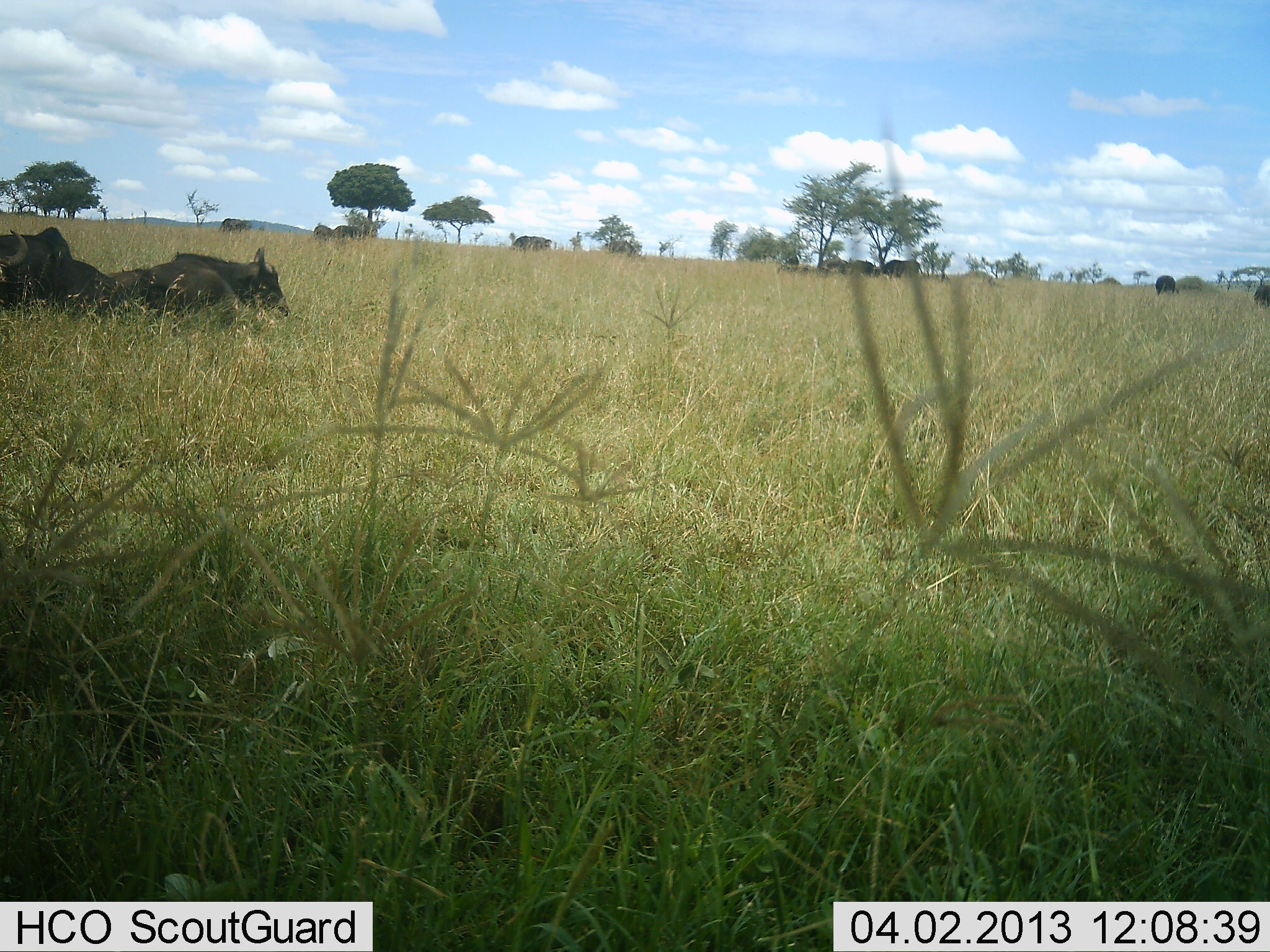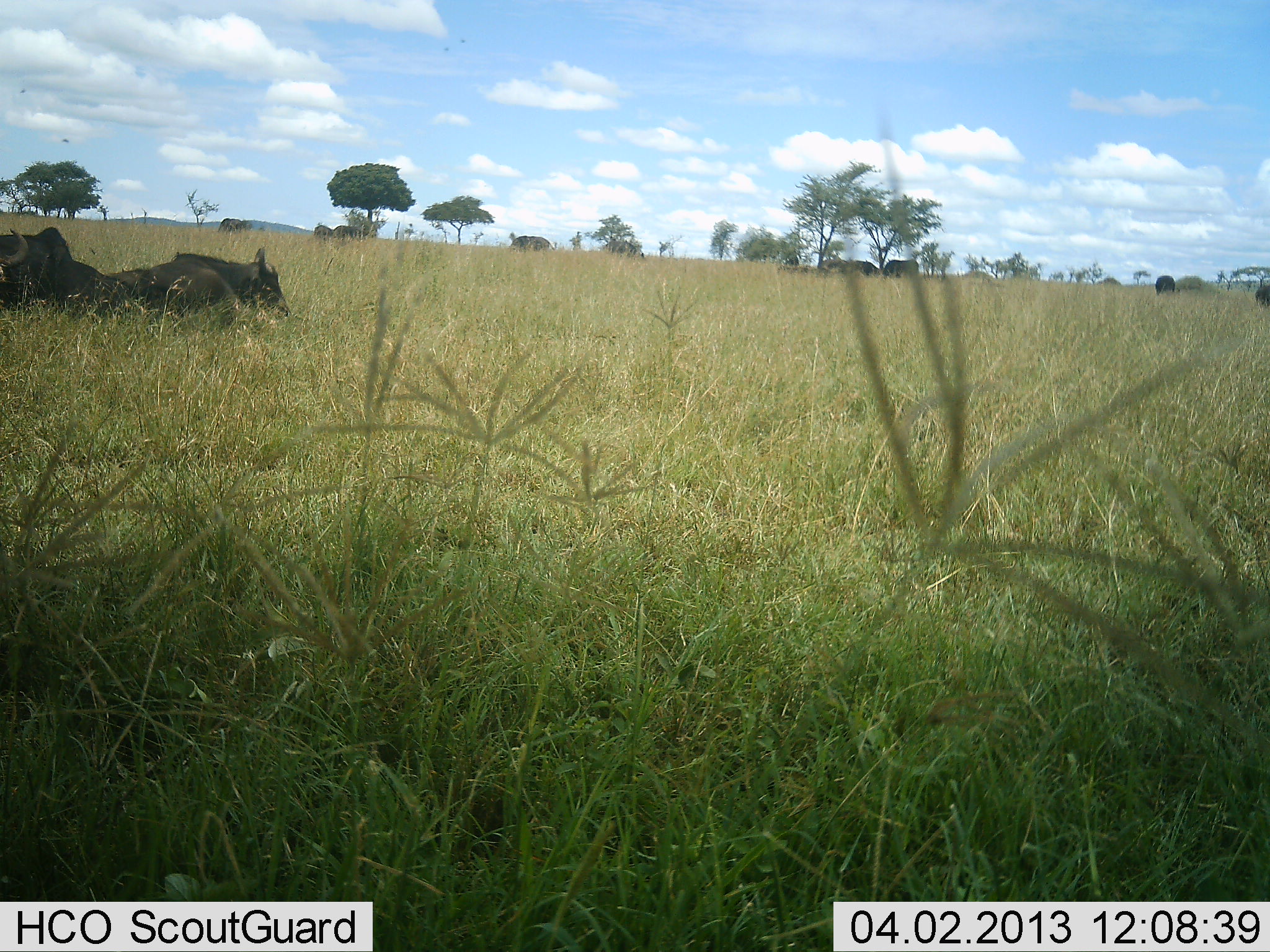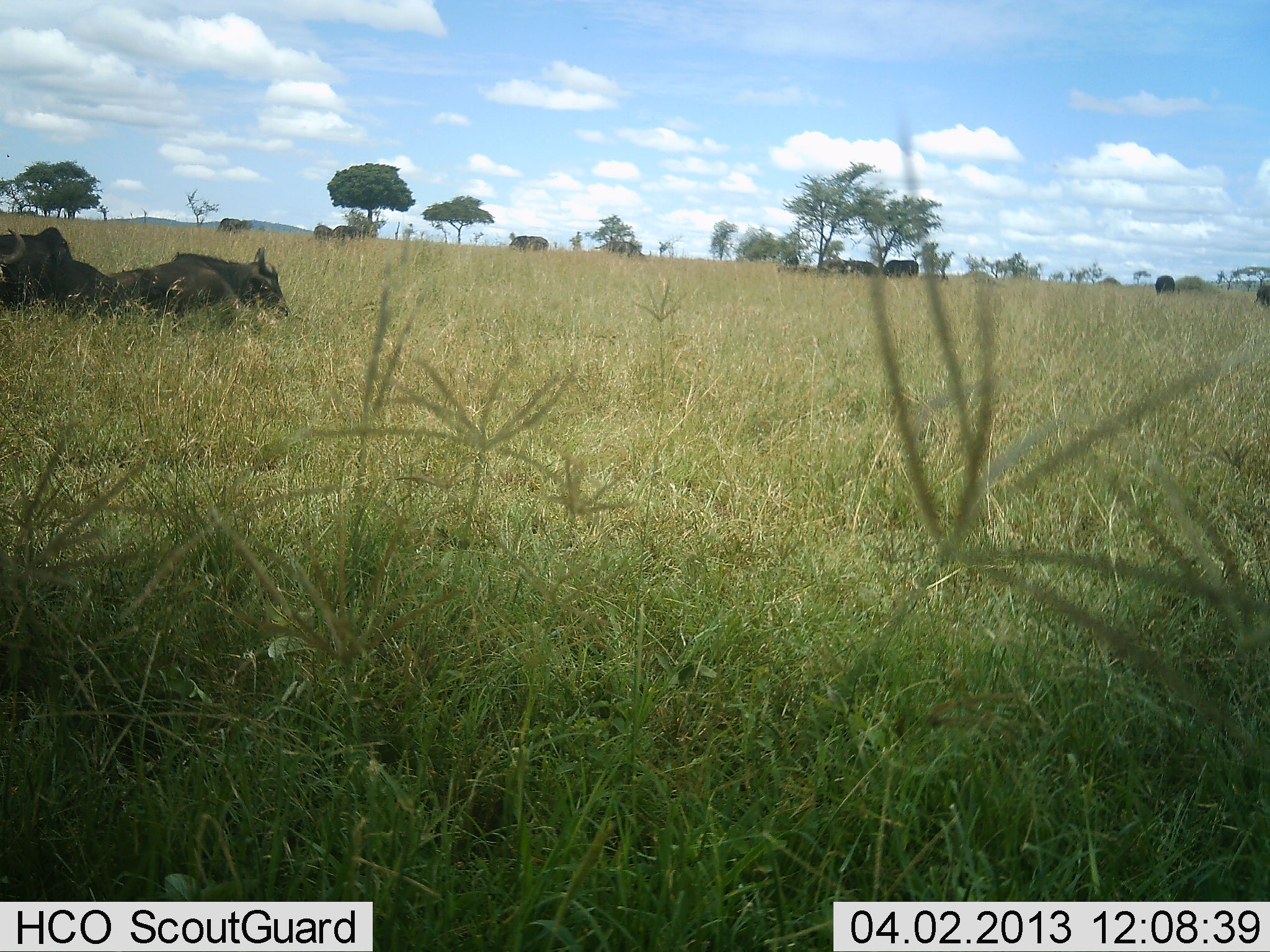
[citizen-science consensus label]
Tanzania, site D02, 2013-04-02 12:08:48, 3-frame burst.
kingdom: Animalia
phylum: Chordata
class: Mammalia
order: Artiodactyla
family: Bovidae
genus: Connochaetes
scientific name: Connochaetes taurinus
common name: blue wildebeest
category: wildebeest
Wildebeest (blue wildebeest) (Connochaetes taurinus), count 5. Behavior (volunteer vote fractions): standing 33%, resting 87%, moving 7%, interacting 0%. Young present (vote fraction): 0%. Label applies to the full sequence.